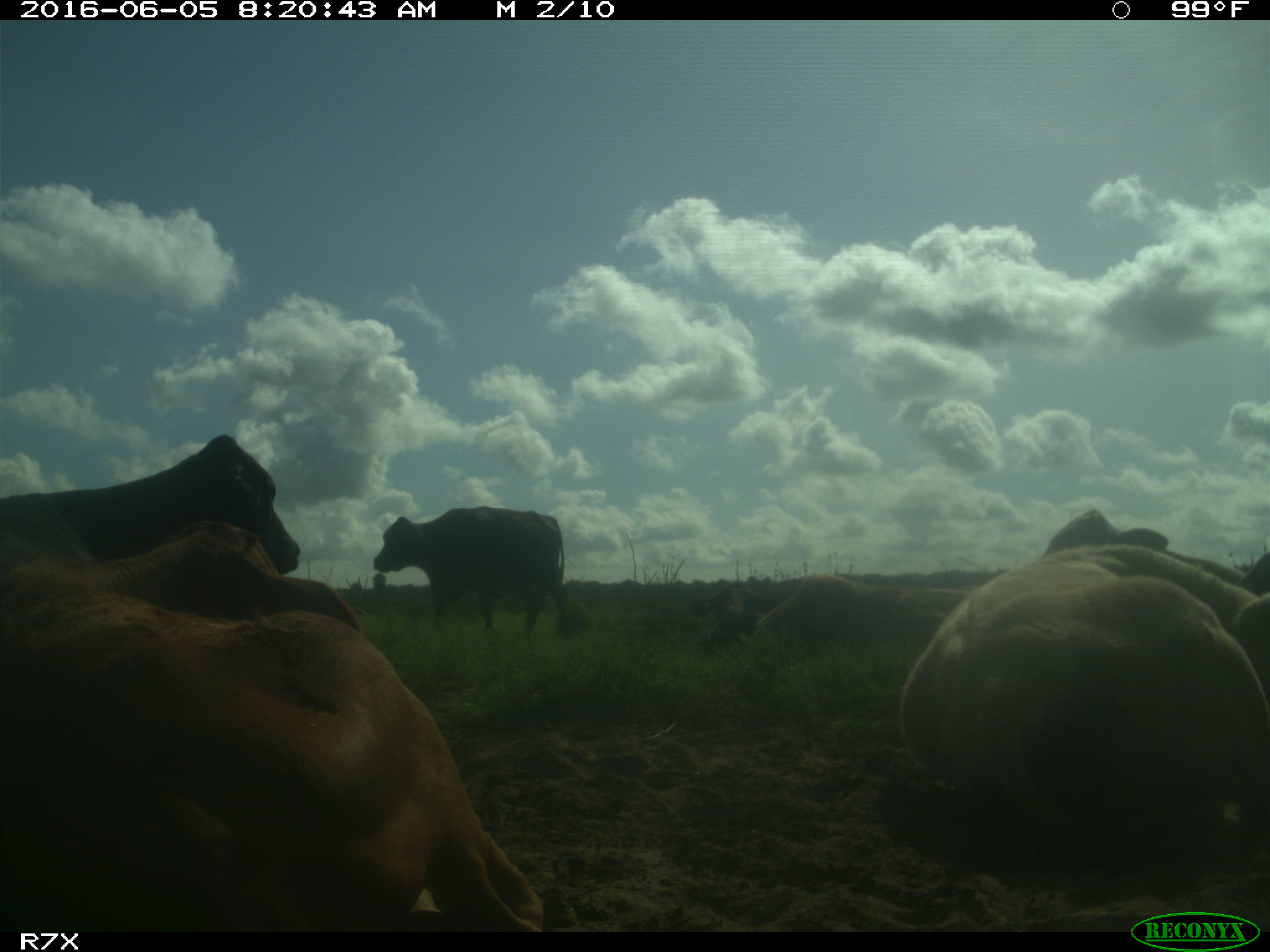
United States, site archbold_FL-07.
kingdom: Animalia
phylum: Chordata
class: Mammalia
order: Artiodactyla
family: Bovidae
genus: Bos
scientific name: Bos taurus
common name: domestic cow